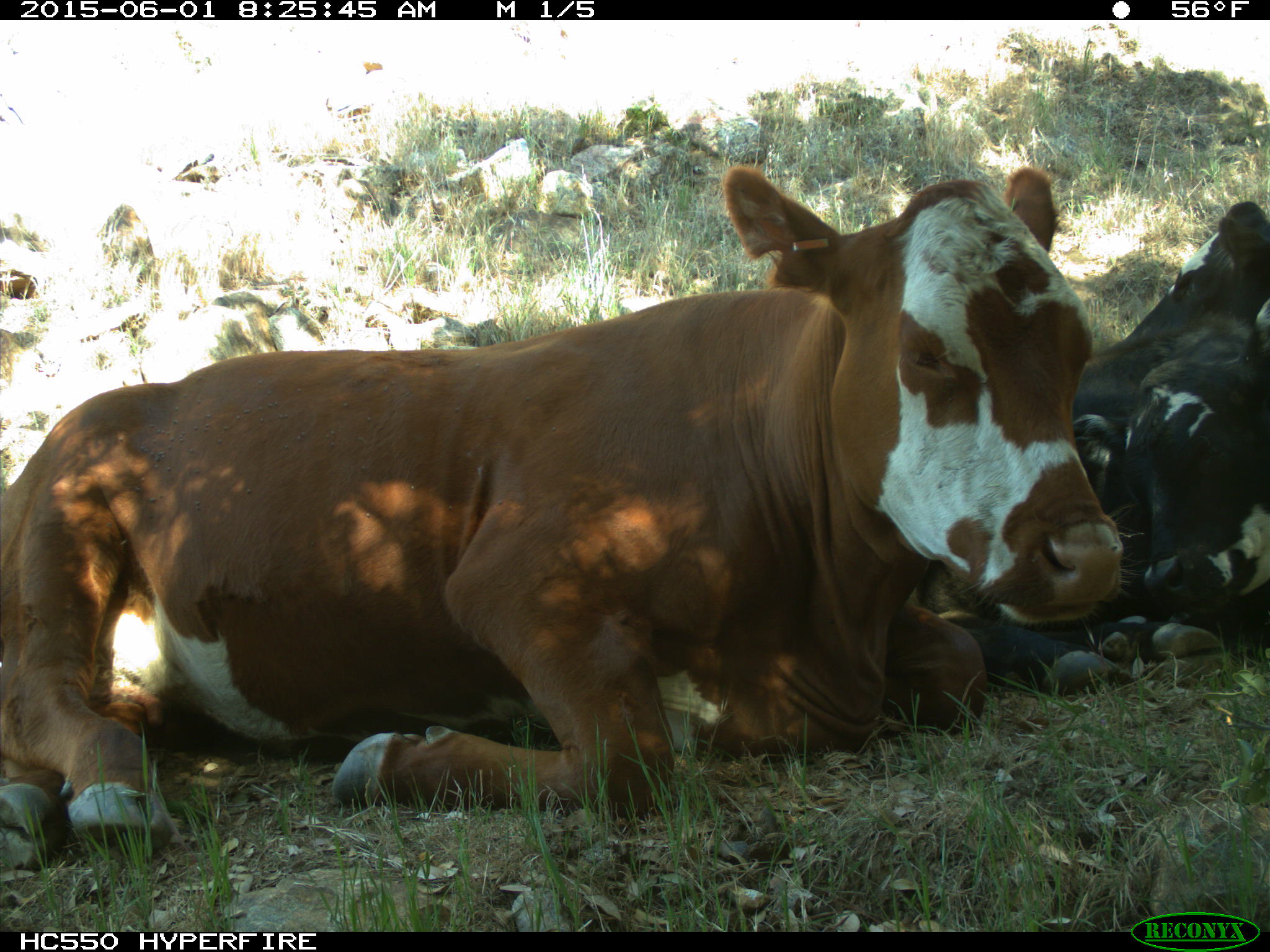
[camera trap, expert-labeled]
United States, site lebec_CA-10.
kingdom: Animalia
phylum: Chordata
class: Mammalia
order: Artiodactyla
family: Bovidae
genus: Bos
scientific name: Bos taurus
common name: domestic cow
Bos taurus (domestic cow).